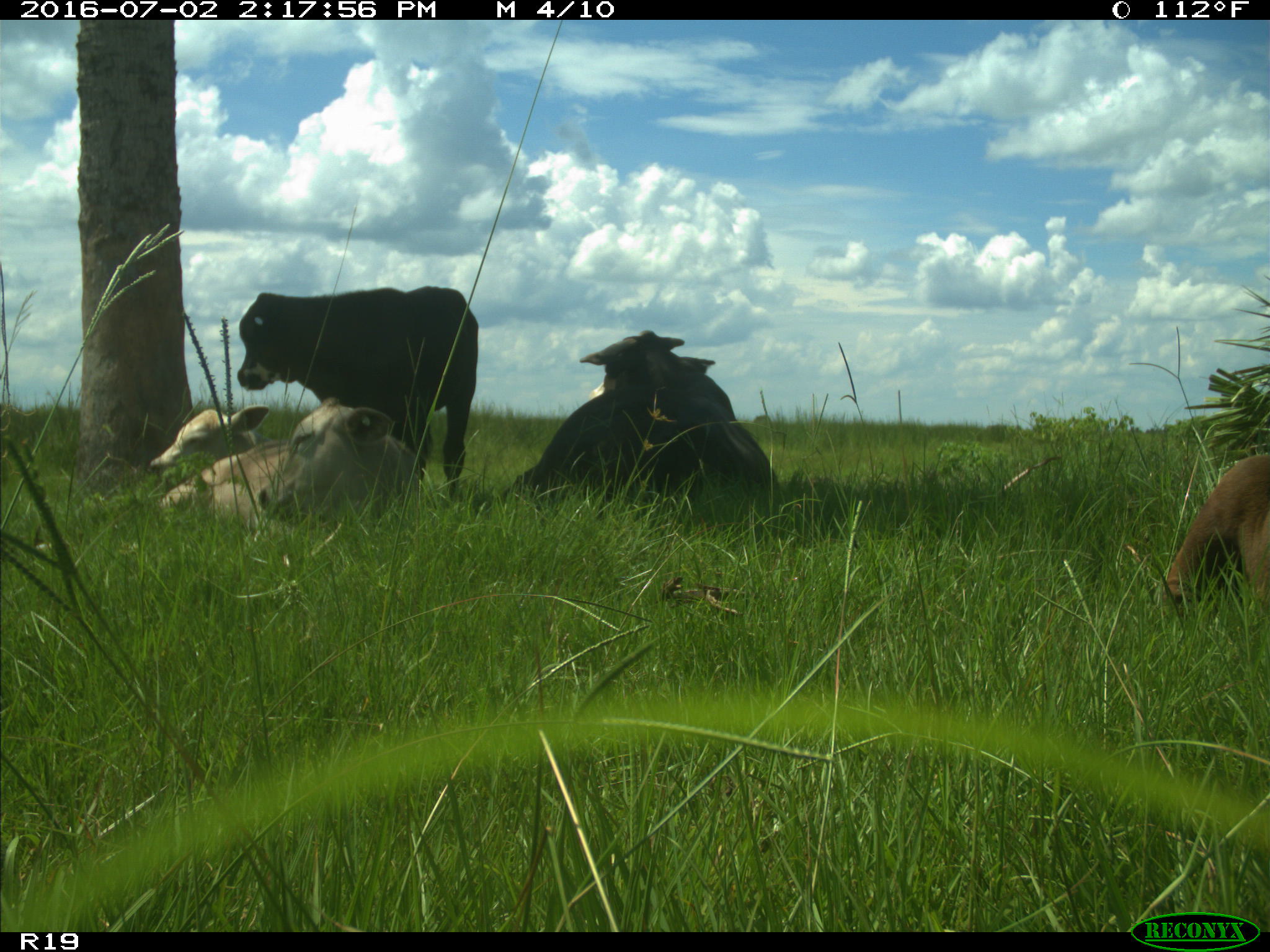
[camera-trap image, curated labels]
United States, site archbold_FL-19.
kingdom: Animalia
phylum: Chordata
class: Mammalia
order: Artiodactyla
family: Bovidae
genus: Bos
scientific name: Bos taurus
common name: domestic cow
Bos taurus (domestic cow).